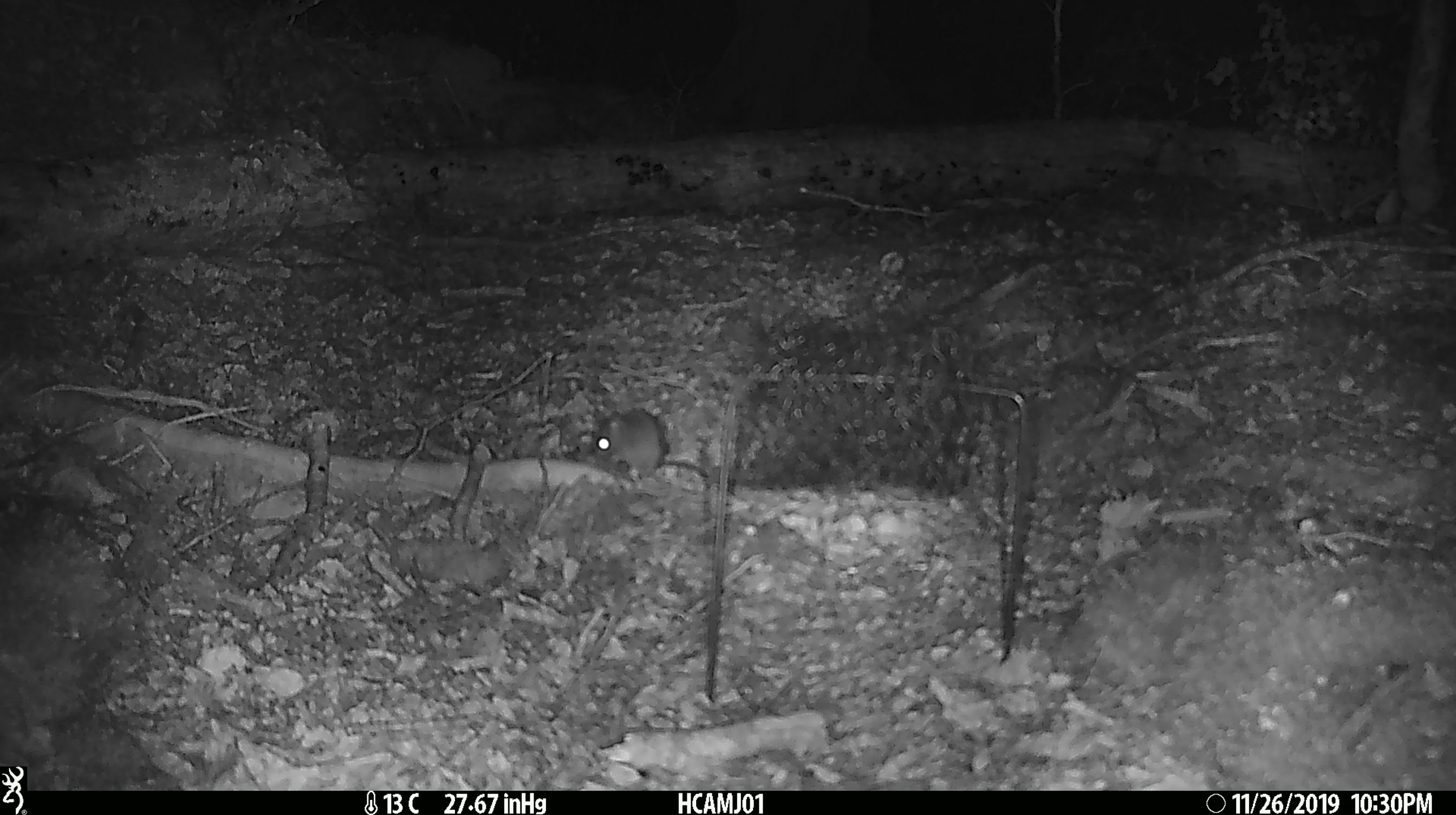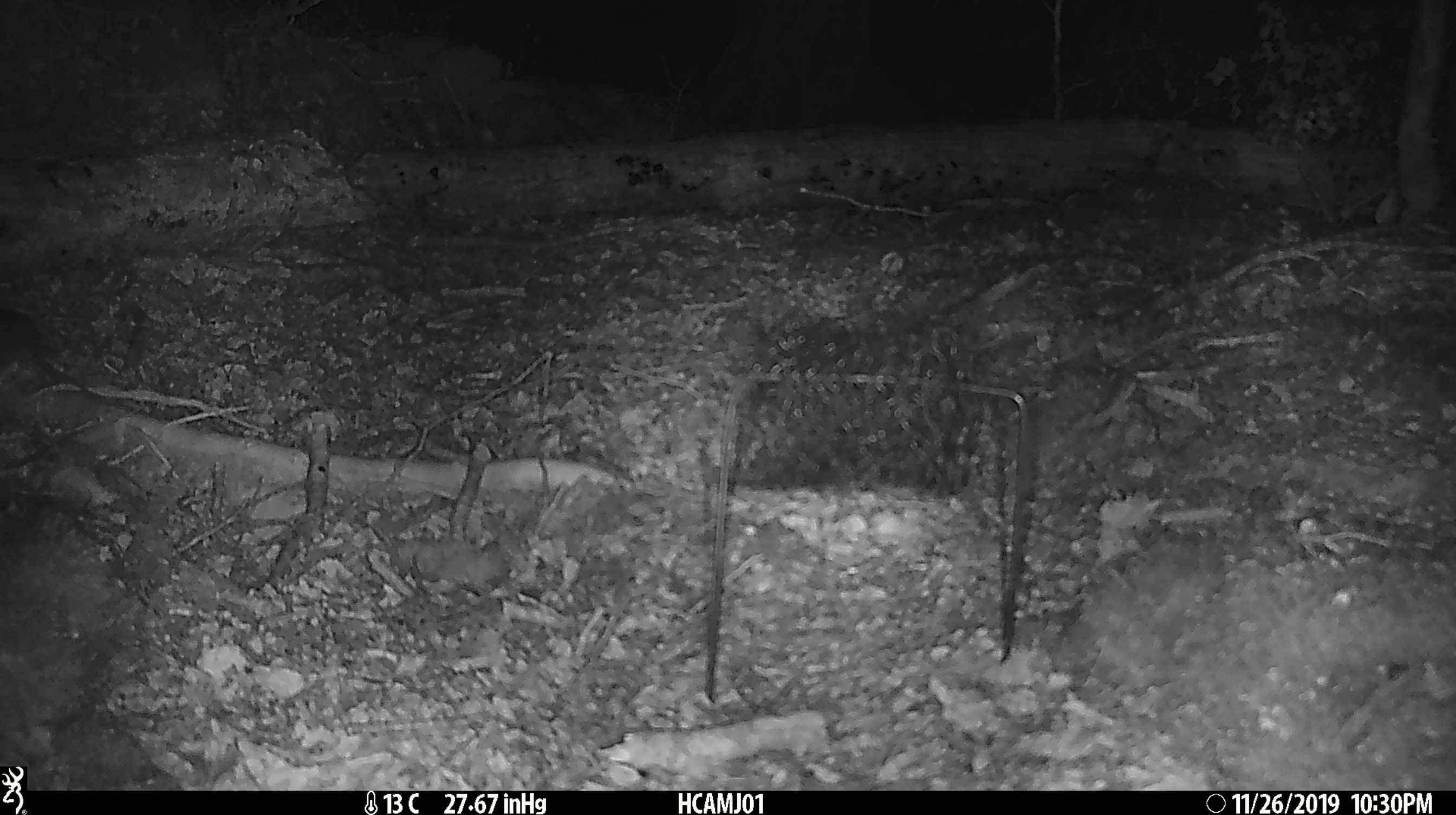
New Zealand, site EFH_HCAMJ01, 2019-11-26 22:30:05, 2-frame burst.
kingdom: Animalia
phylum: Chordata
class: Mammalia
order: Rodentia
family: Muridae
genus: Mus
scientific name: Mus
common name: mouse